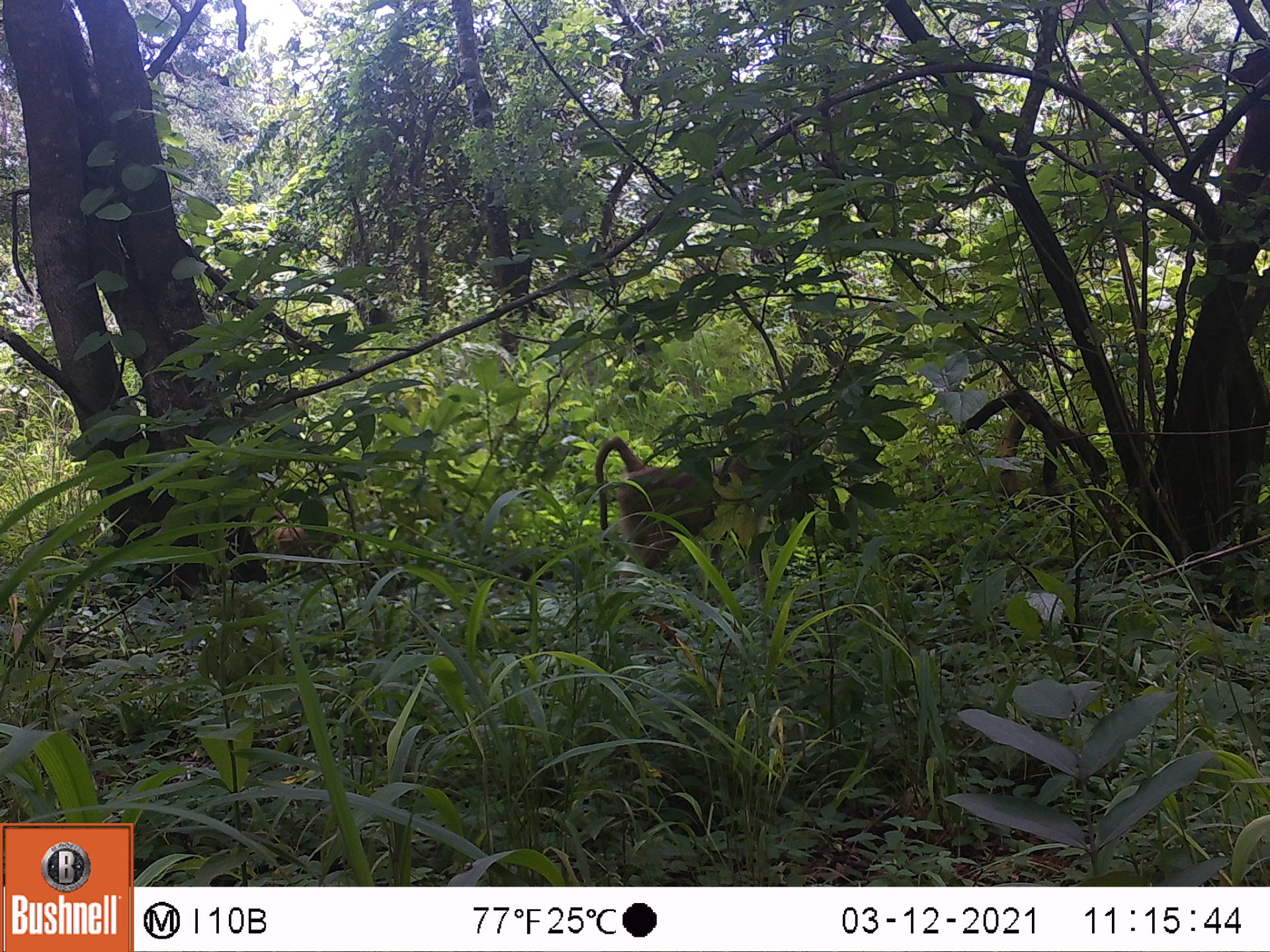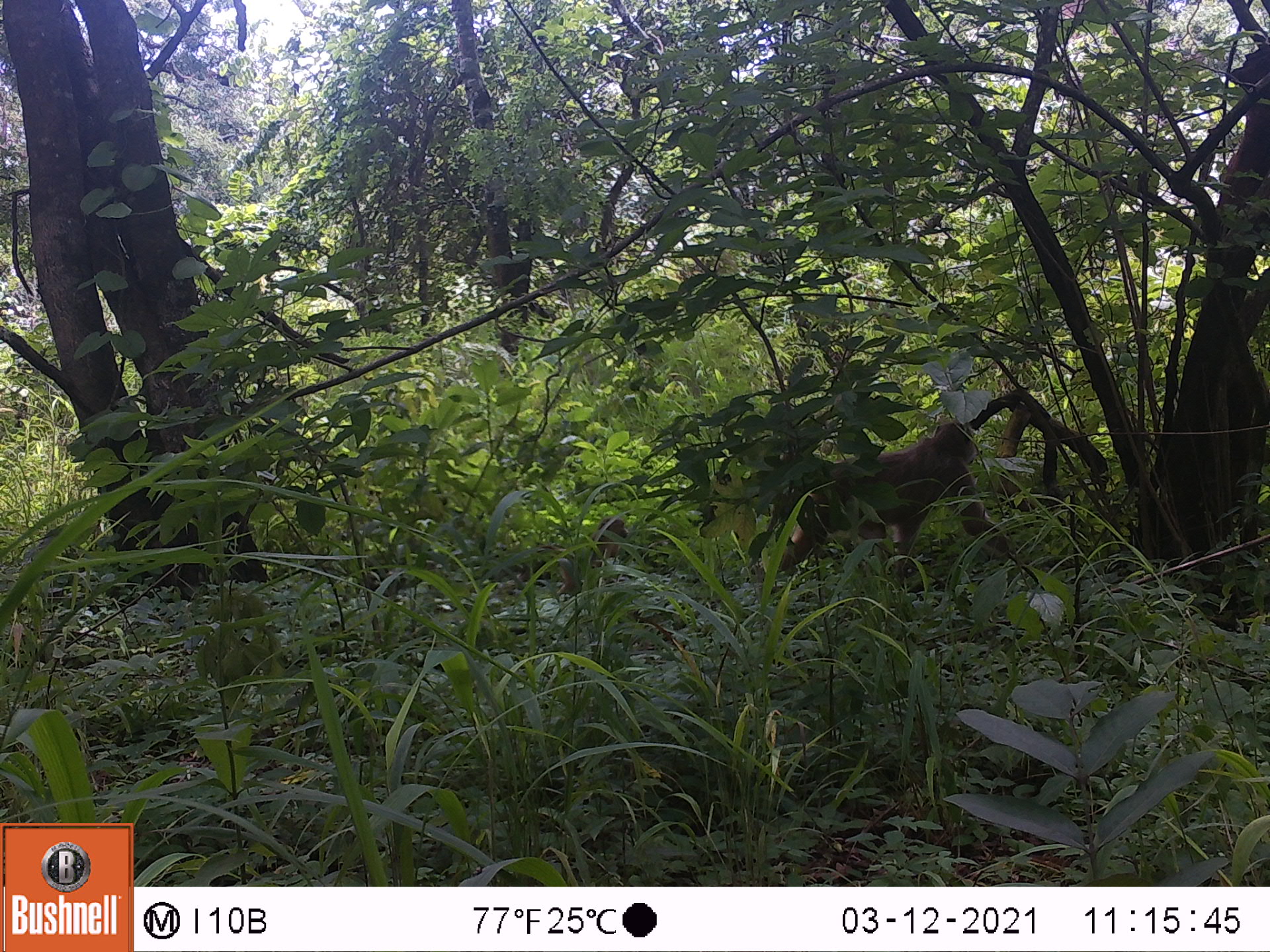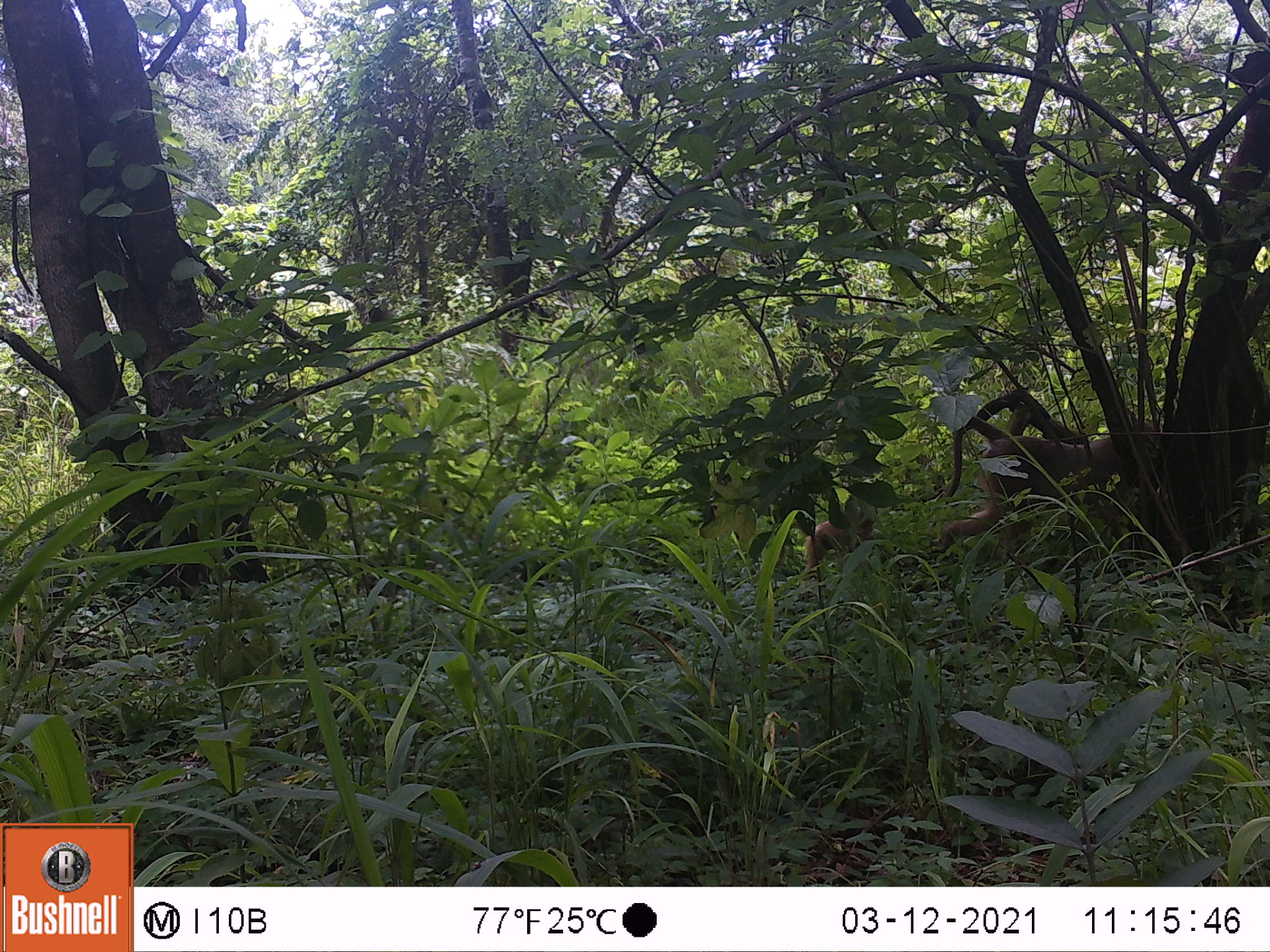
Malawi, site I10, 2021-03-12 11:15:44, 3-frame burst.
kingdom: Animalia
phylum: Chordata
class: Mammalia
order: Primates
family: Cercopithecidae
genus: Papio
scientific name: Papio cynocephalus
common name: yellow baboon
Yellow baboon (Papio cynocephalus), count 2.